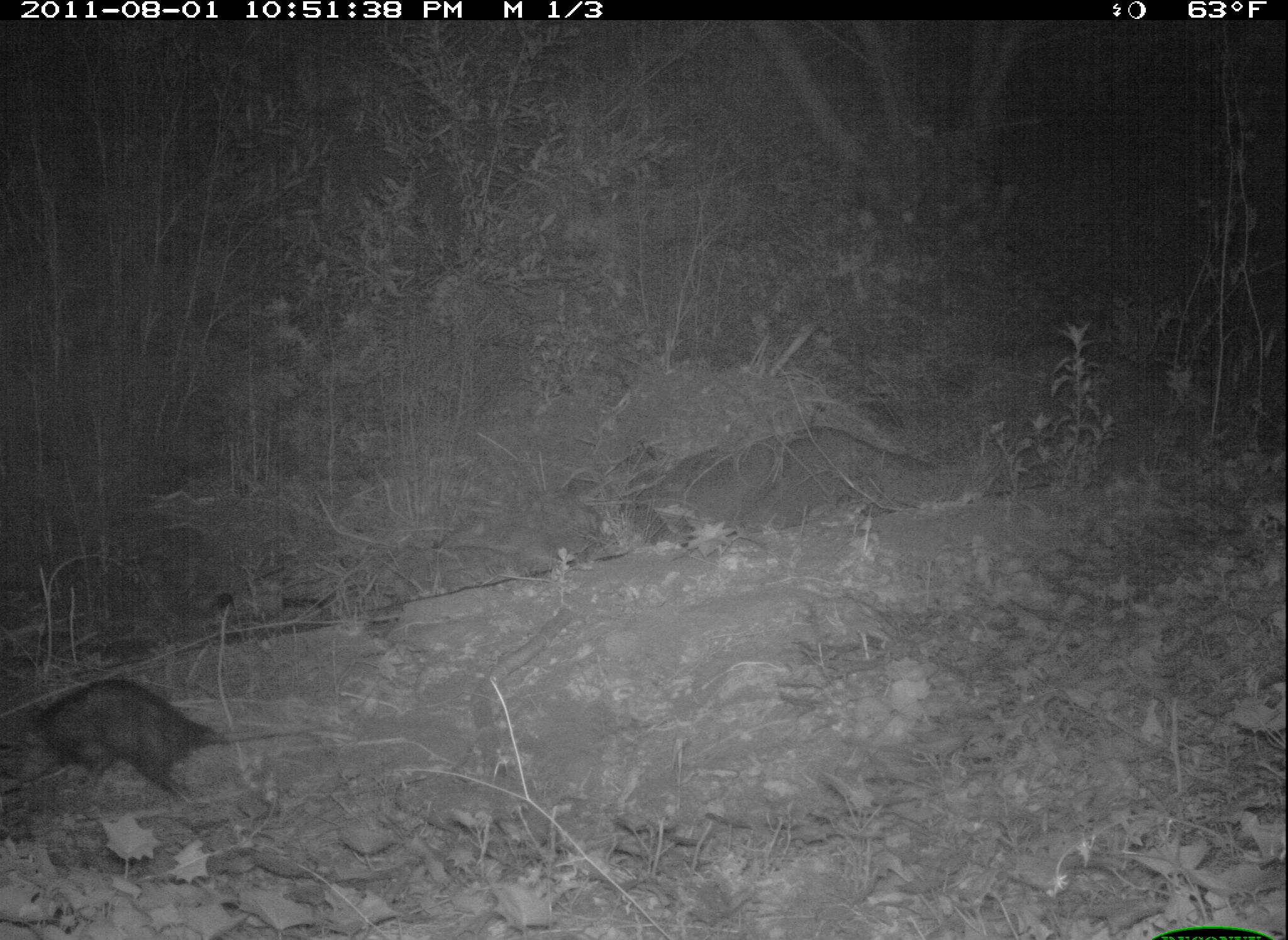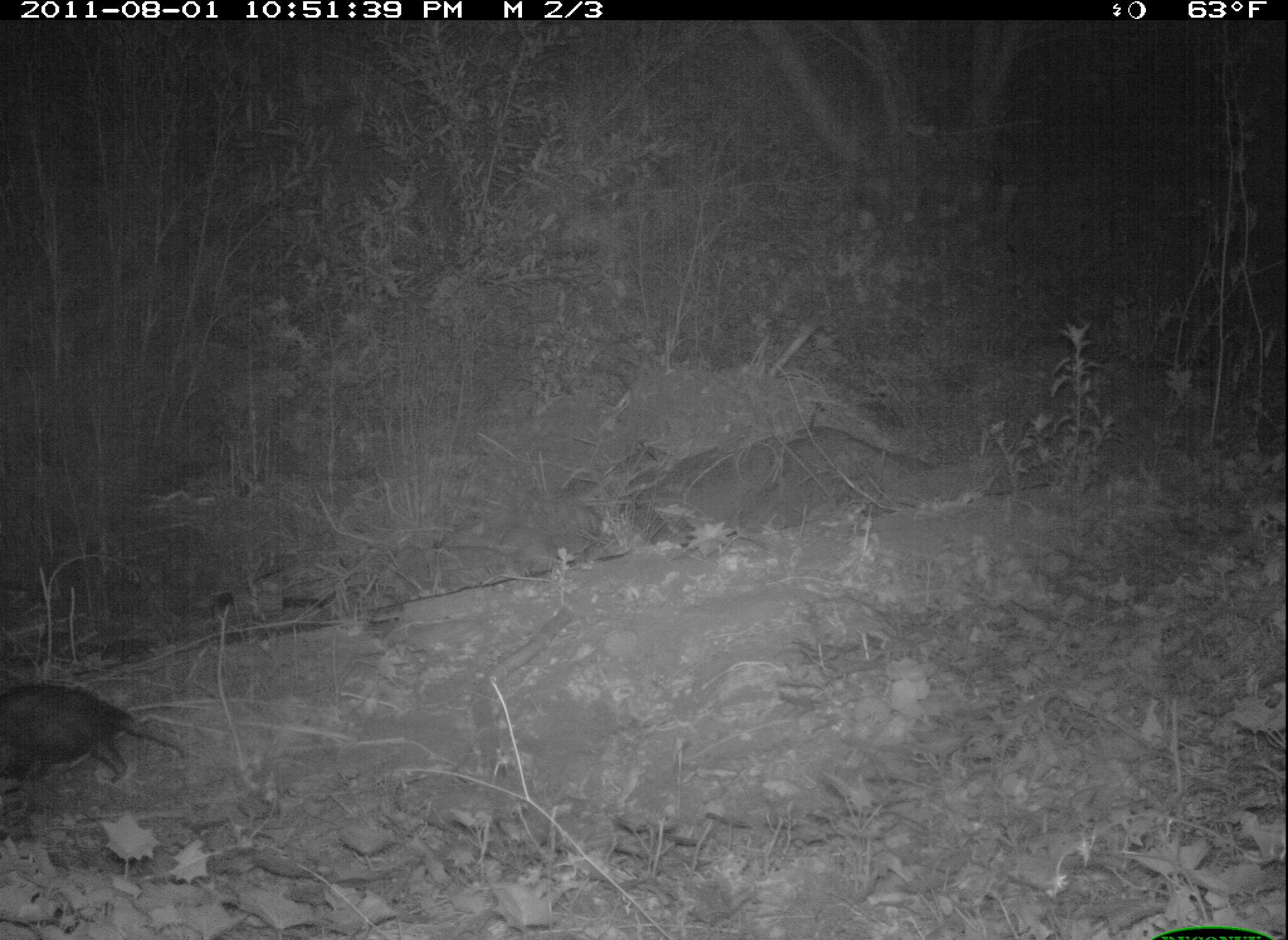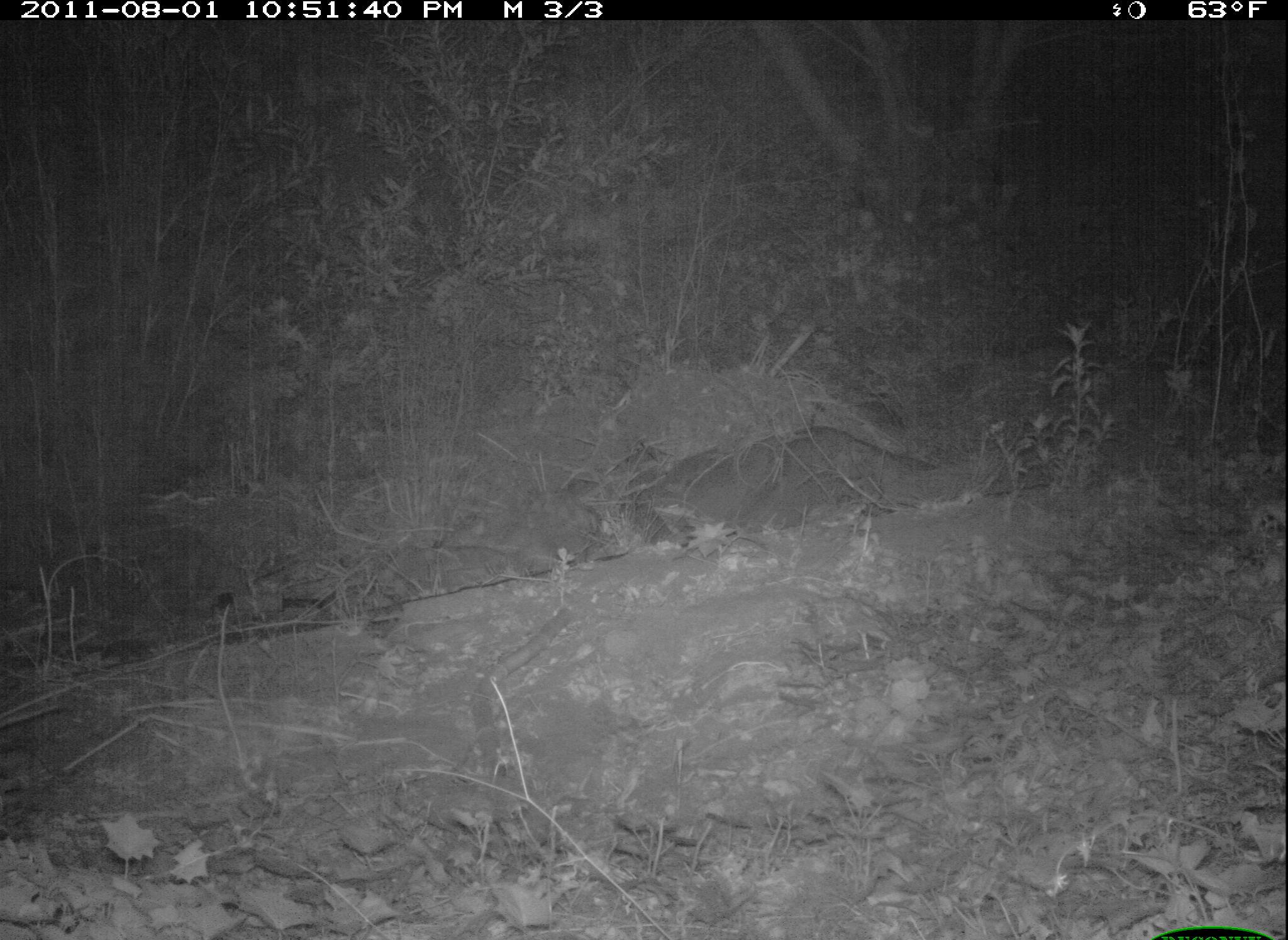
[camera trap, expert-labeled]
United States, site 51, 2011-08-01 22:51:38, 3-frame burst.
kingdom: Animalia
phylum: Chordata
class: Mammalia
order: Didelphimorphia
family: Didelphidae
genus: Didelphis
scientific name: Didelphis virginiana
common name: virginia opossum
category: opossum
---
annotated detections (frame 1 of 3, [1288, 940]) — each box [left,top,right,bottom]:
opossum: [5,654,314,812]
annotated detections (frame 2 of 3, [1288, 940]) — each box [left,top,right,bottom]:
opossum: [2,680,196,815]